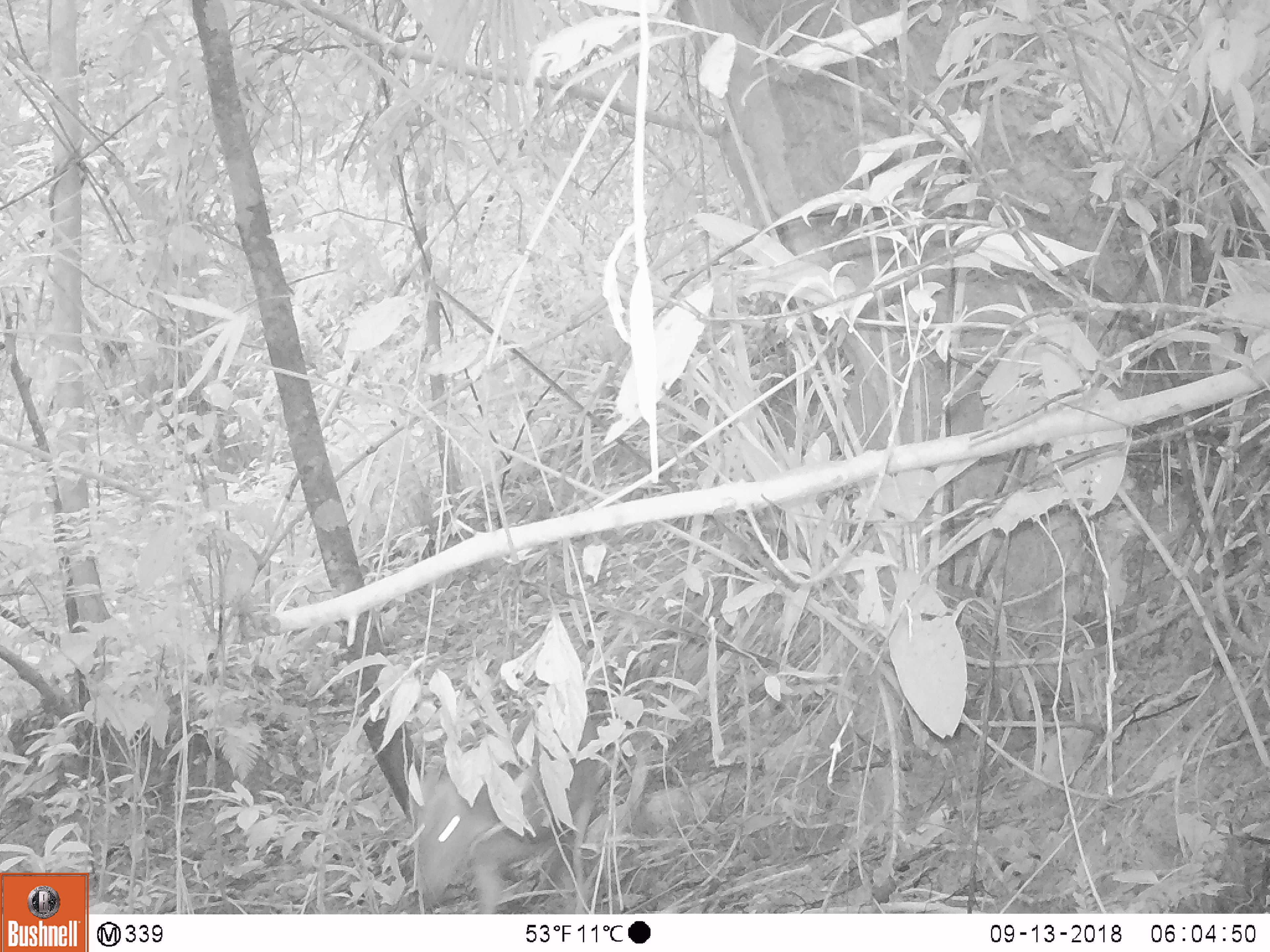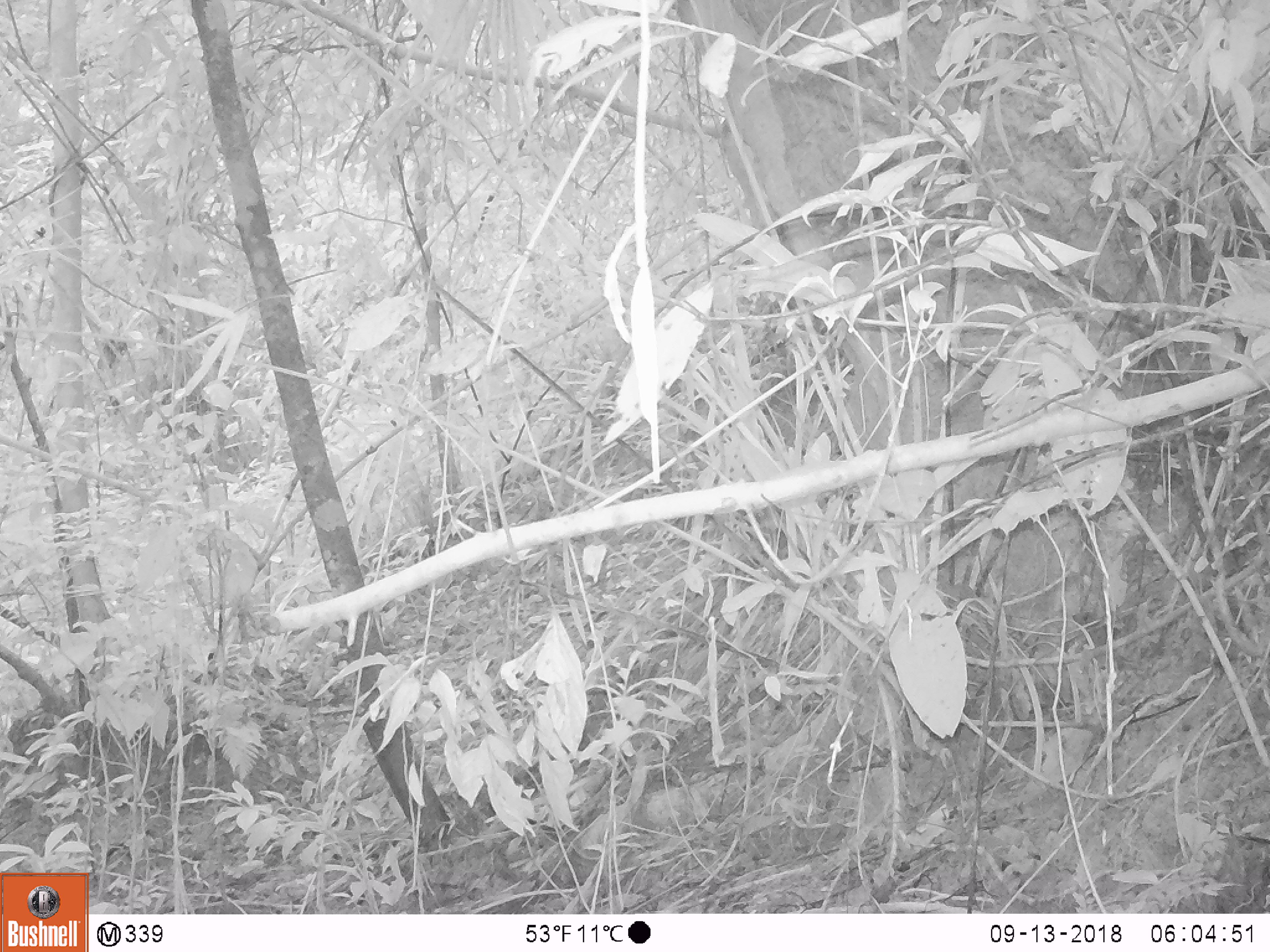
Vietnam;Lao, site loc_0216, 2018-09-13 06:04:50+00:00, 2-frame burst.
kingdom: Animalia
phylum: Chordata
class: Mammalia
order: Artiodactyla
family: Cervidae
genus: Muntiacus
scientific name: Muntiacus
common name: muntjacs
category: unidentified muntjac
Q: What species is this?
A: Unidentified muntjac (muntjacs) (Muntiacus).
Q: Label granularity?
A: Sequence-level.